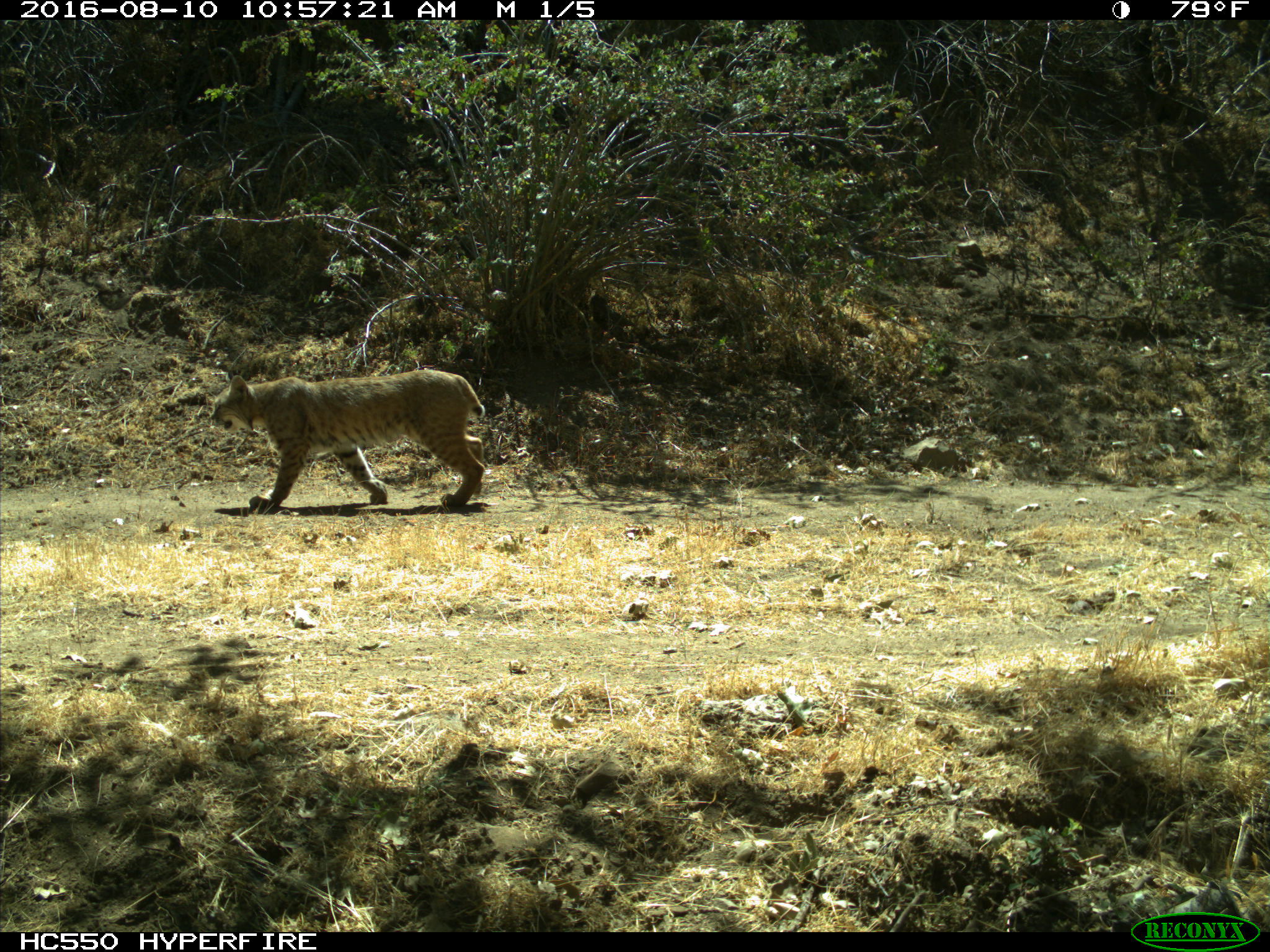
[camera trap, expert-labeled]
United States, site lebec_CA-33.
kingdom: Animalia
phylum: Chordata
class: Mammalia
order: Carnivora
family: Felidae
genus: Lynx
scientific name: Lynx rufus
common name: bobcat